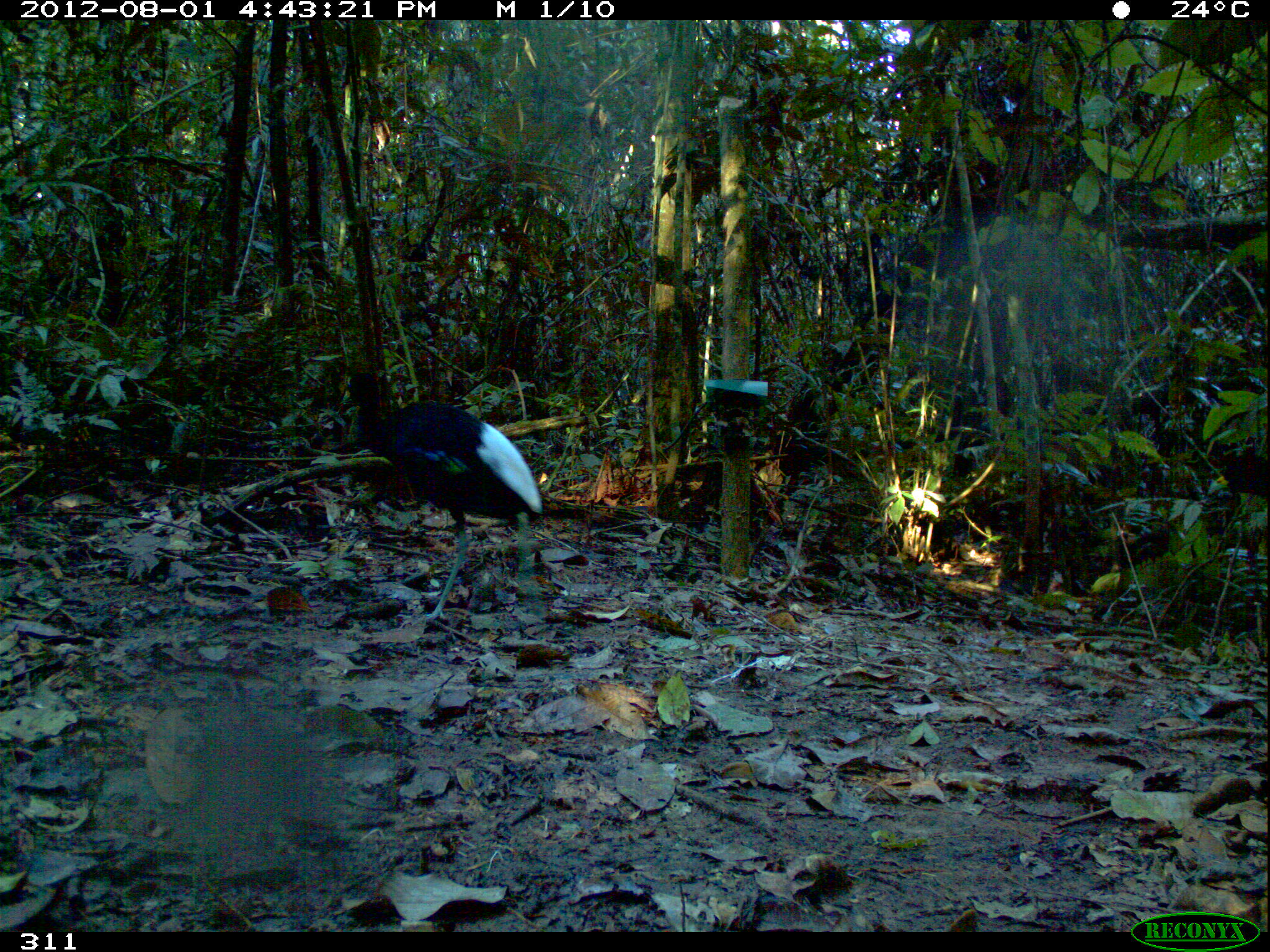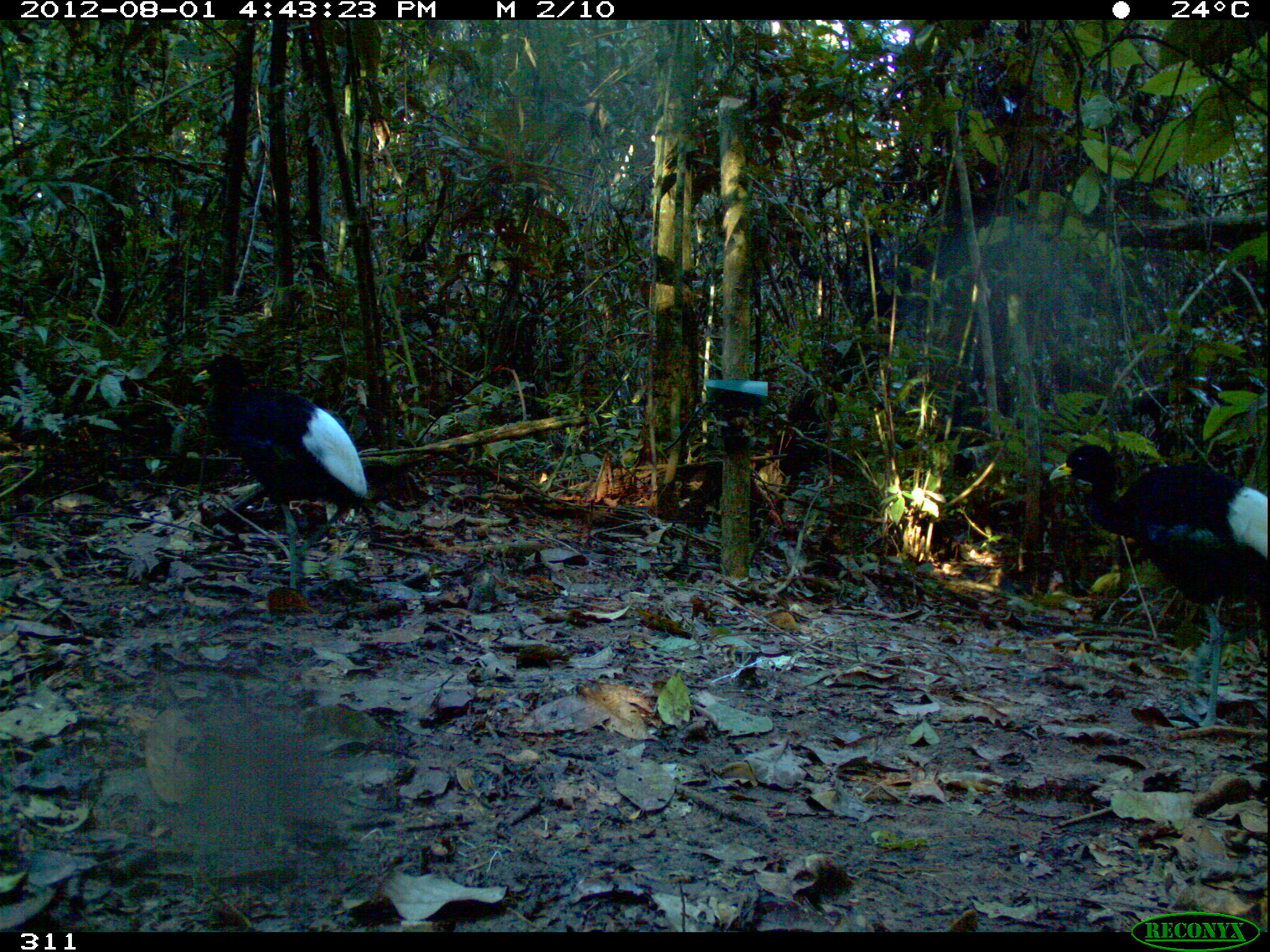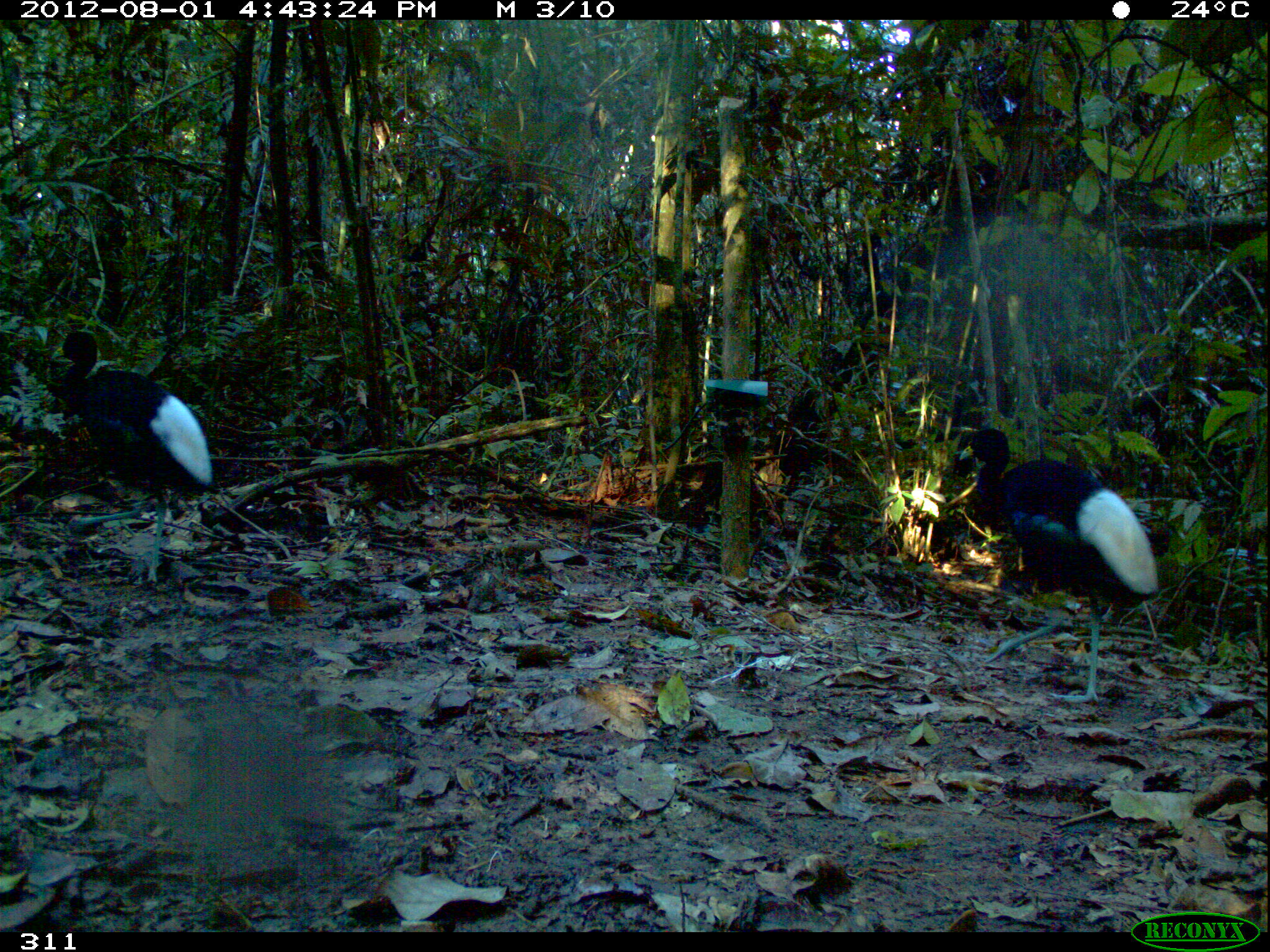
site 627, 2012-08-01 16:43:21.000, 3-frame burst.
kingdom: Animalia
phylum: Chordata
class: Aves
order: Gruiformes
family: Psophiidae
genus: Psophia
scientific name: Psophia leucoptera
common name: pale-winged trumpeter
Psophia leucoptera (pale-winged trumpeter).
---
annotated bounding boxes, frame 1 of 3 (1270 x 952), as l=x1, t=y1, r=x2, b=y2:
psophia leucoptera: l=341, t=370, r=542, b=623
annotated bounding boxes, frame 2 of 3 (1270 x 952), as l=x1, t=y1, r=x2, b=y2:
psophia leucoptera: l=1049, t=442, r=1267, b=724; l=192, t=352, r=367, b=599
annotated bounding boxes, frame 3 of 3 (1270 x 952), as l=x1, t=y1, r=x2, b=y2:
psophia leucoptera: l=957, t=427, r=1159, b=705; l=50, t=329, r=212, b=583